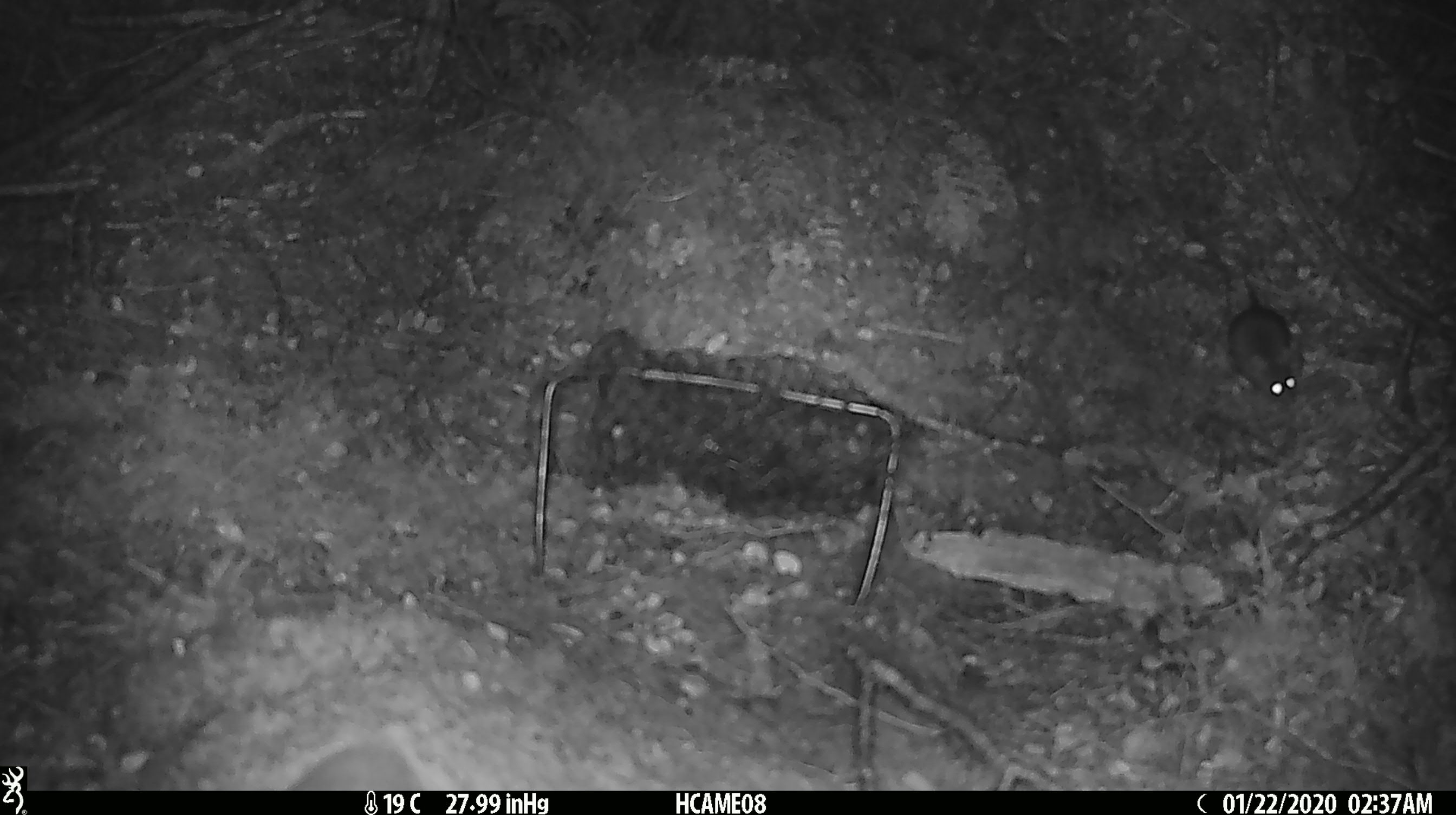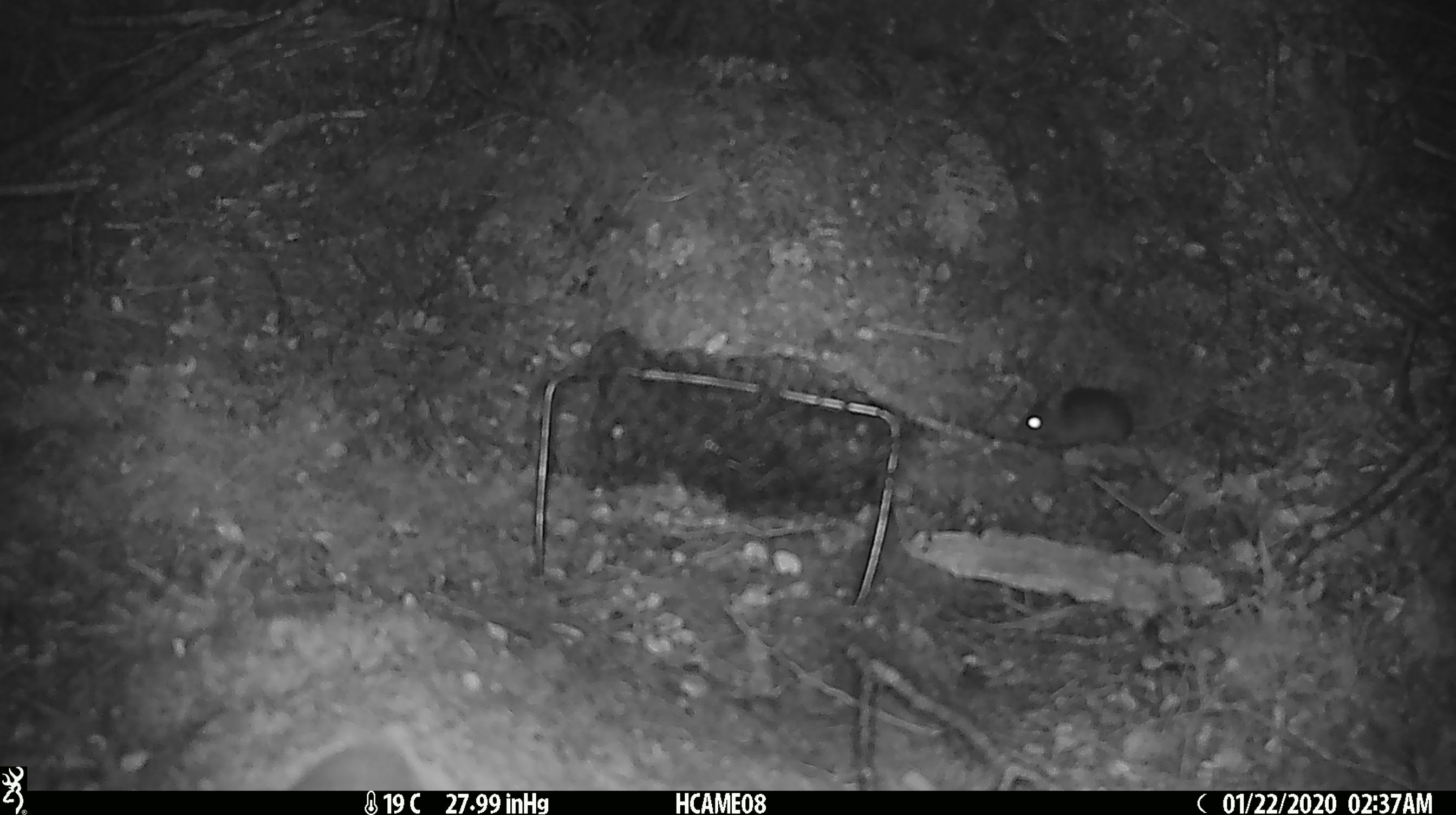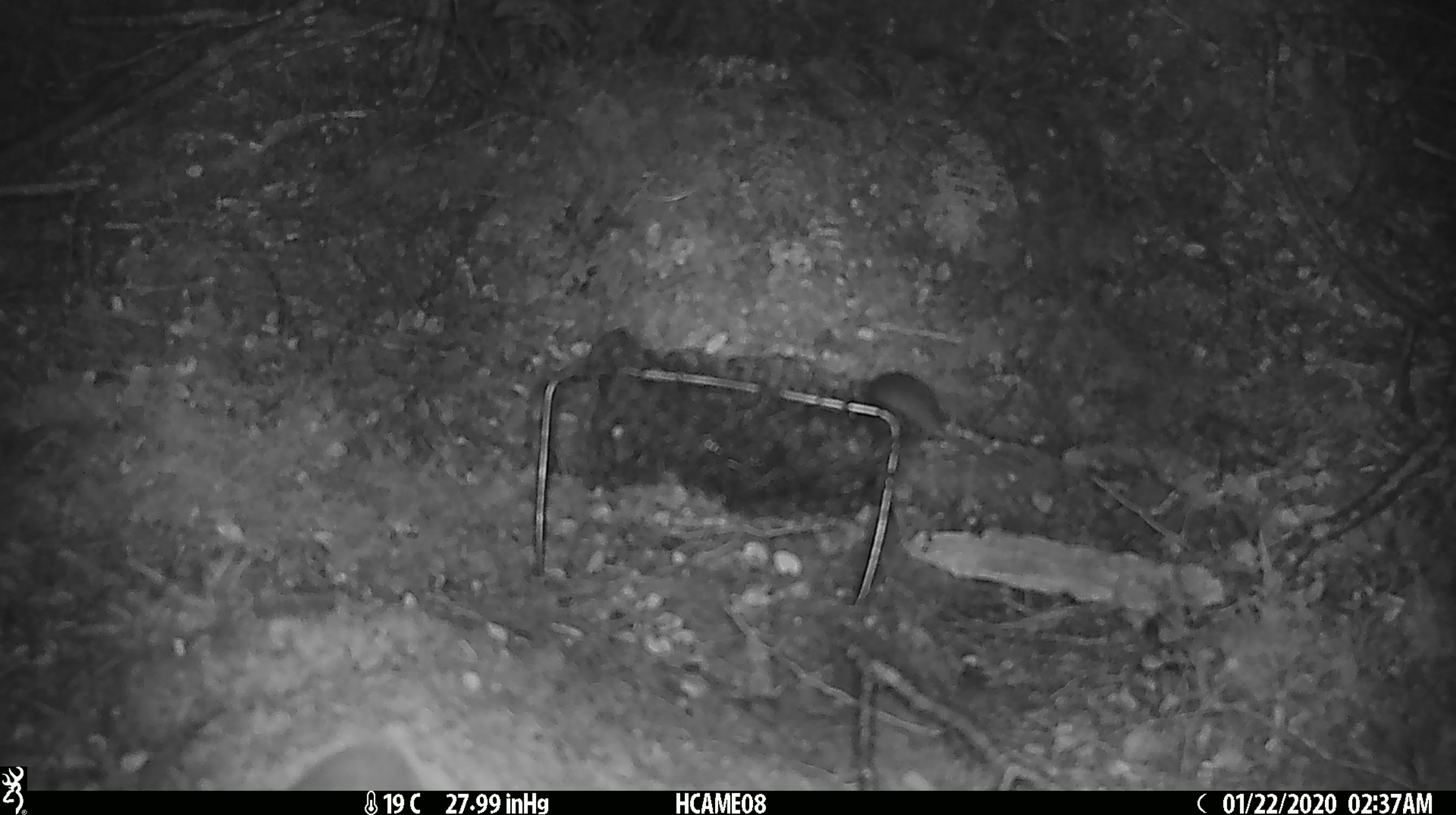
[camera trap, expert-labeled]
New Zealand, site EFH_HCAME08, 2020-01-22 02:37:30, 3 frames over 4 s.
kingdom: Animalia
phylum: Chordata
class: Mammalia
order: Rodentia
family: Muridae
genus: Mus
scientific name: Mus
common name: mouse